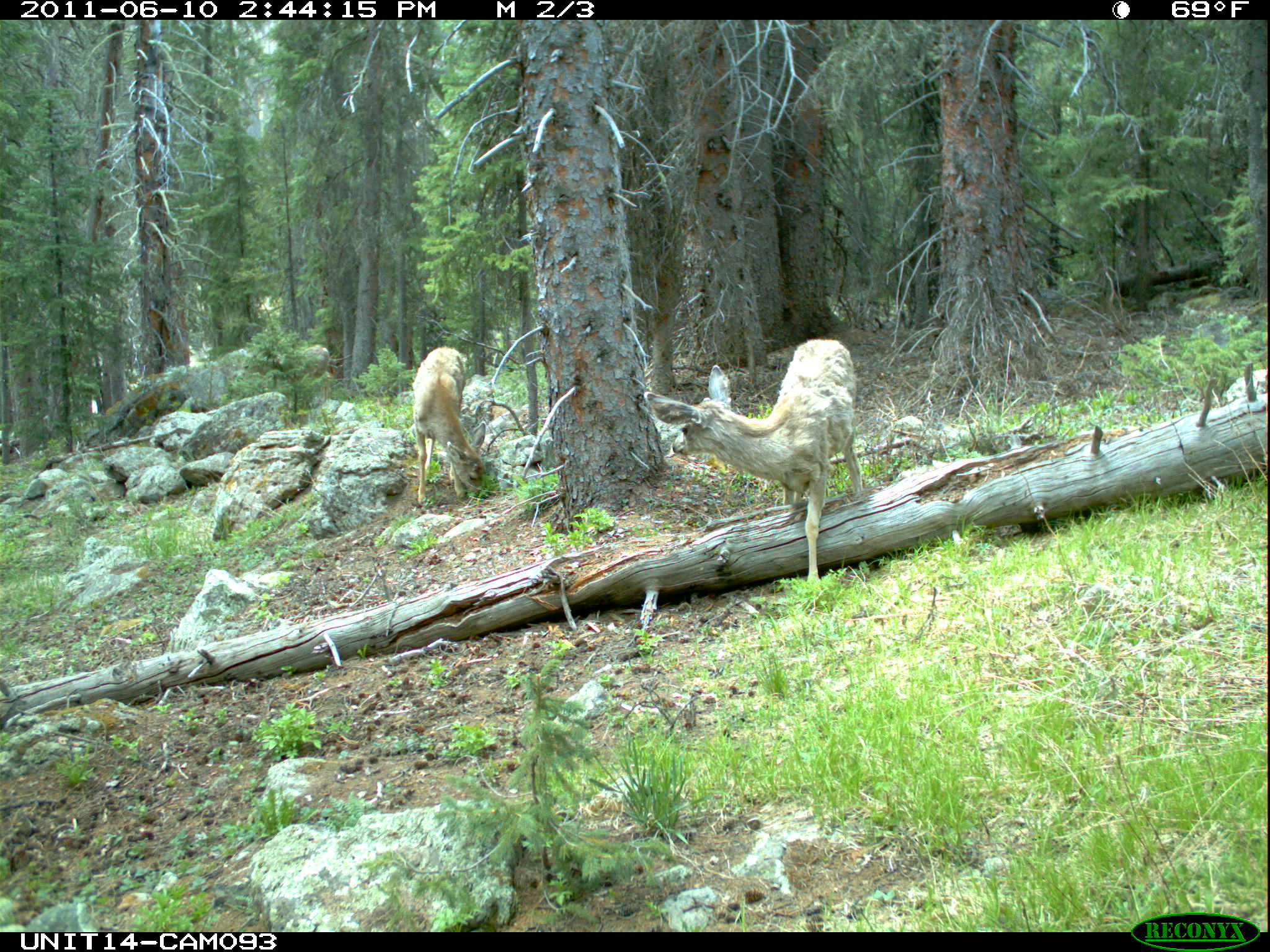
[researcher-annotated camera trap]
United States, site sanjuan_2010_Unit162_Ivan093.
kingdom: Animalia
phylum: Chordata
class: Mammalia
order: Artiodactyla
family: Cervidae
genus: Odocoileus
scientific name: Odocoileus hemionus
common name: mule deer